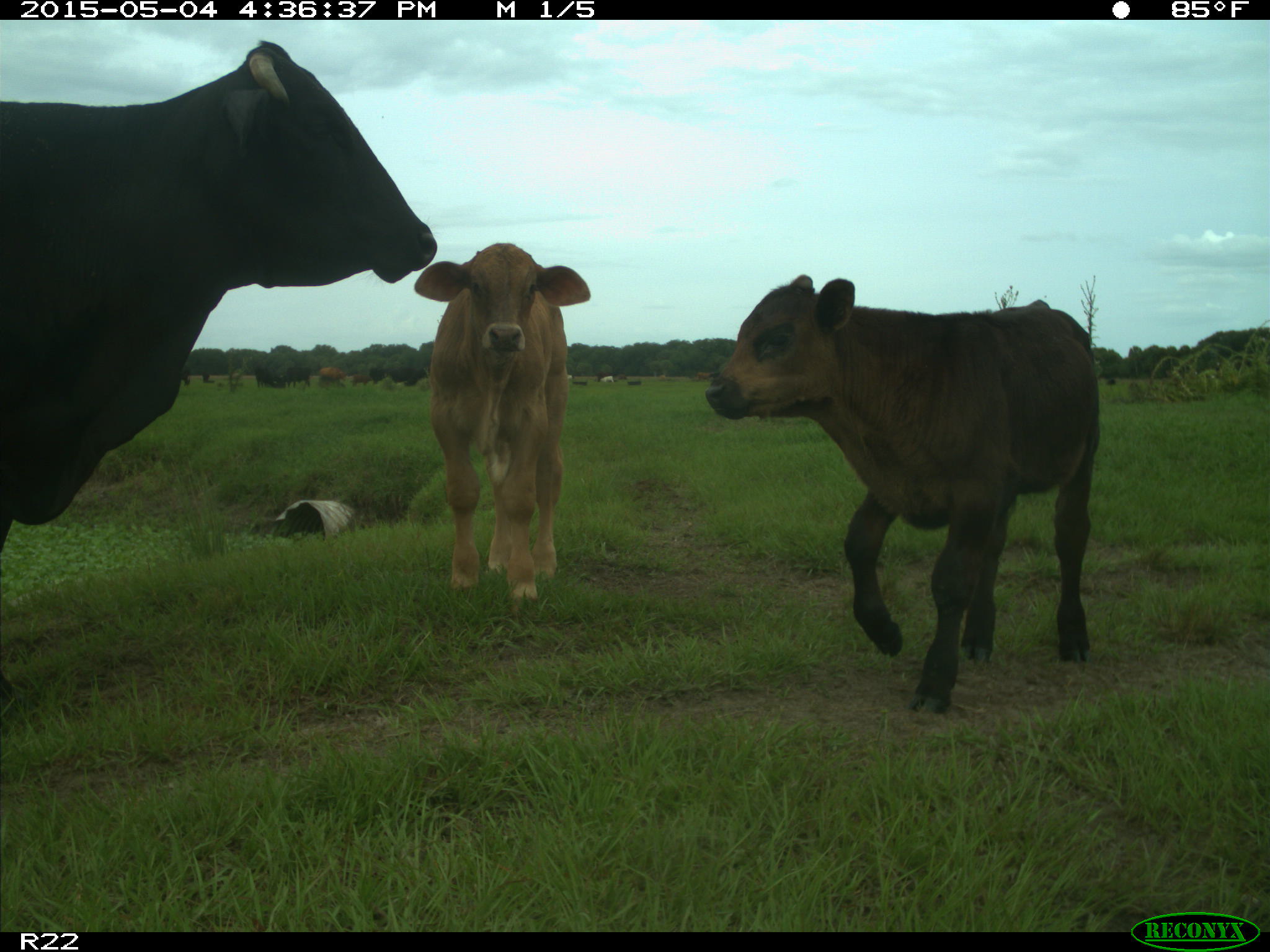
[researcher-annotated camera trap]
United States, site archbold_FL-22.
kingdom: Animalia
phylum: Chordata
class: Mammalia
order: Artiodactyla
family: Bovidae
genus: Bos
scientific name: Bos taurus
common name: domestic cow